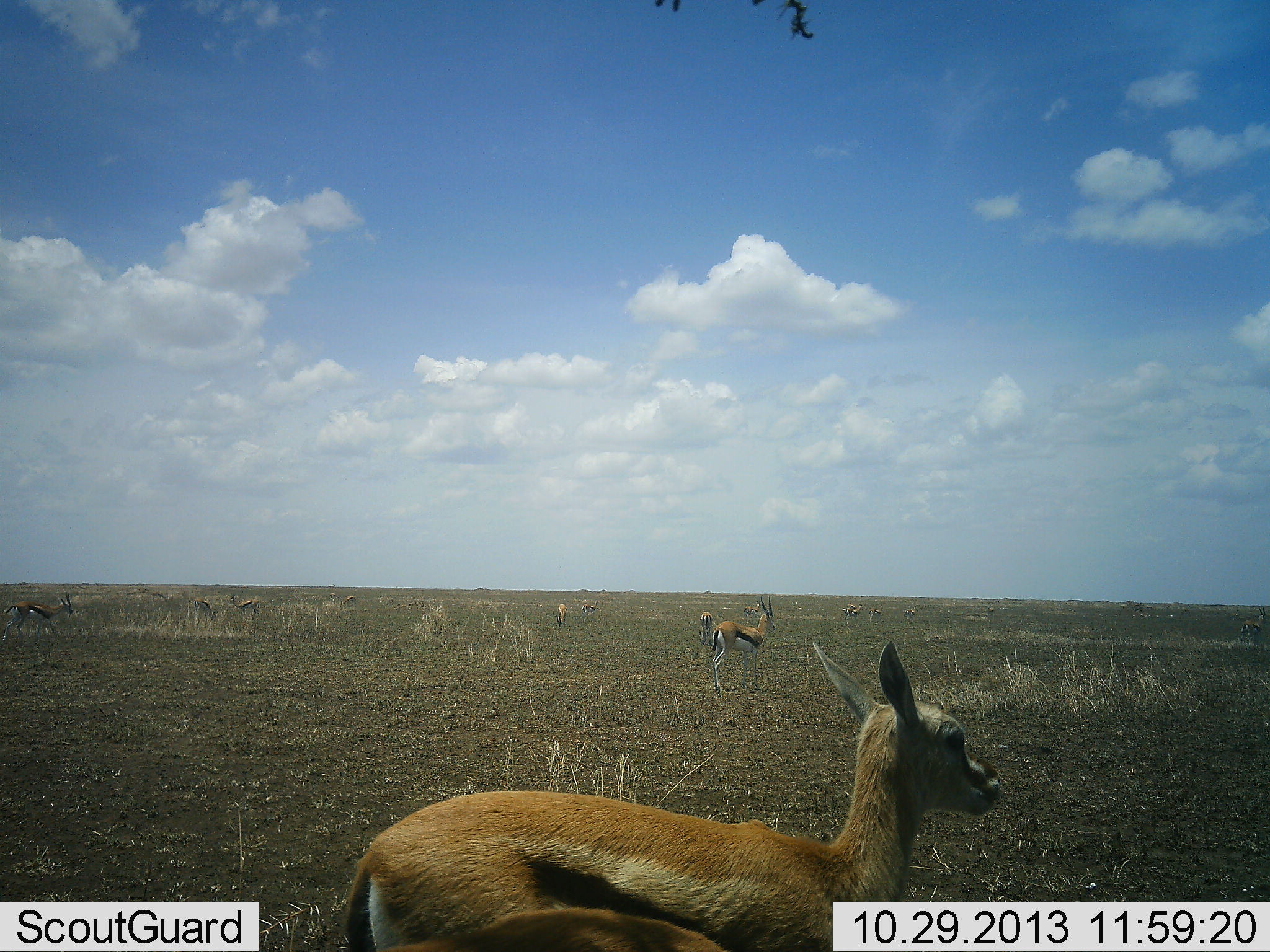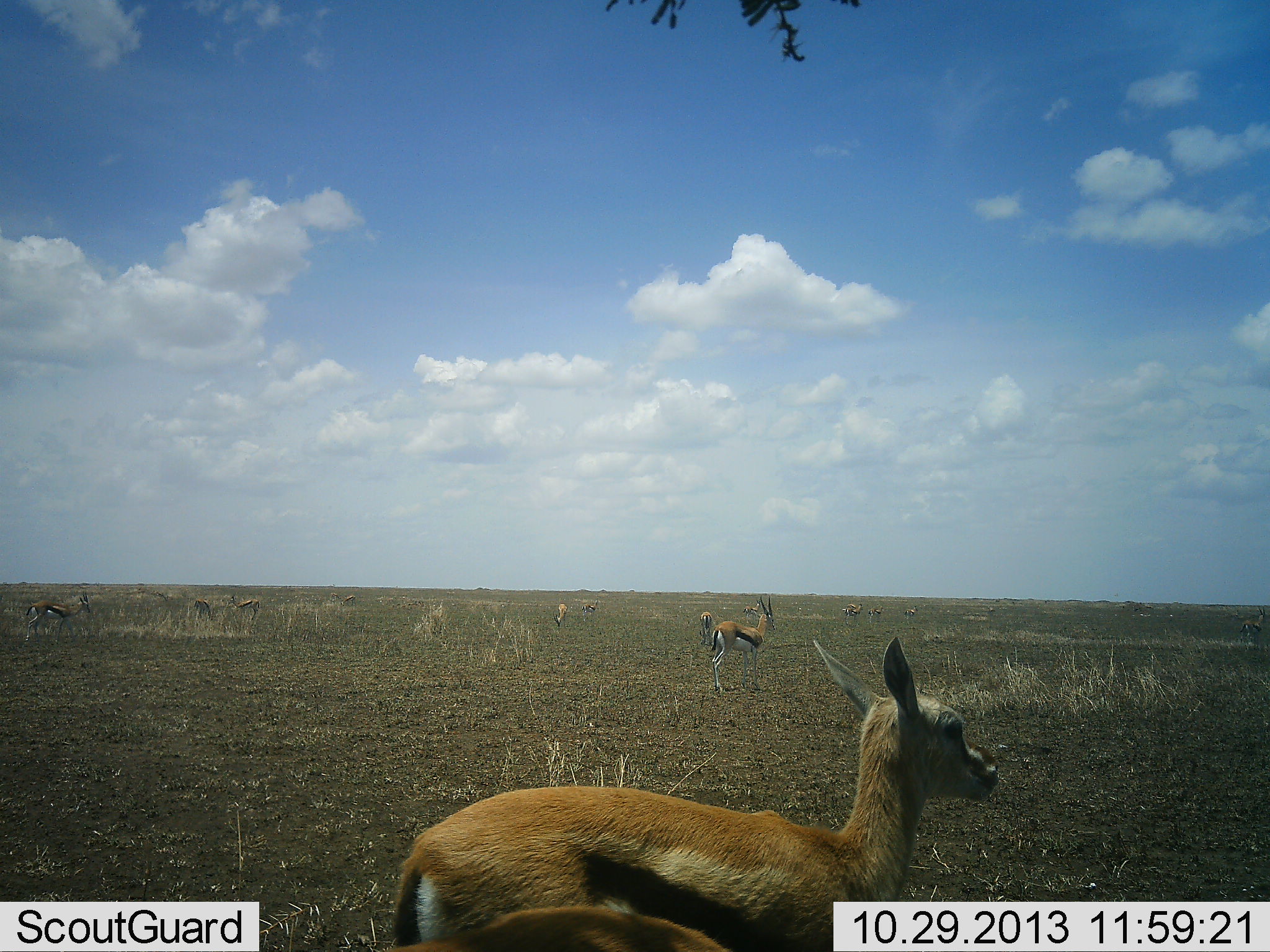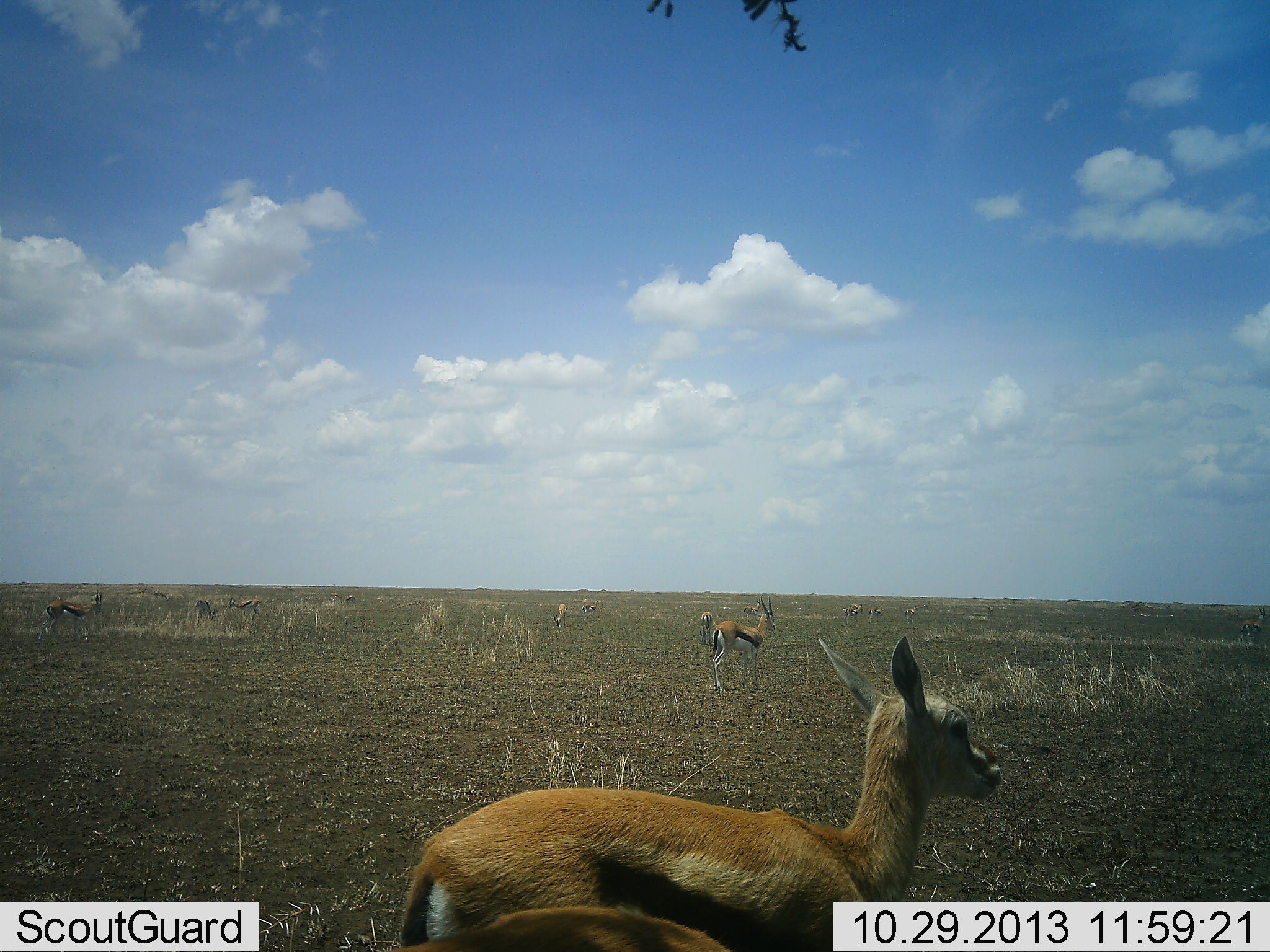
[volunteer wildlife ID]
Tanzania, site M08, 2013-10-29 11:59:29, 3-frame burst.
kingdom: Animalia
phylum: Chordata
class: Mammalia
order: Artiodactyla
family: Bovidae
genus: Eudorcas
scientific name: Eudorcas thomsonii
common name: thomson's gazelle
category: gazellethomsons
Gazellethomsons (thomson's gazelle) (Eudorcas thomsonii), count 11-50. Behavior (volunteer vote fractions): standing 89%, resting 0%, moving 29%, interacting 4%. Young present (vote fraction): 11%. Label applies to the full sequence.